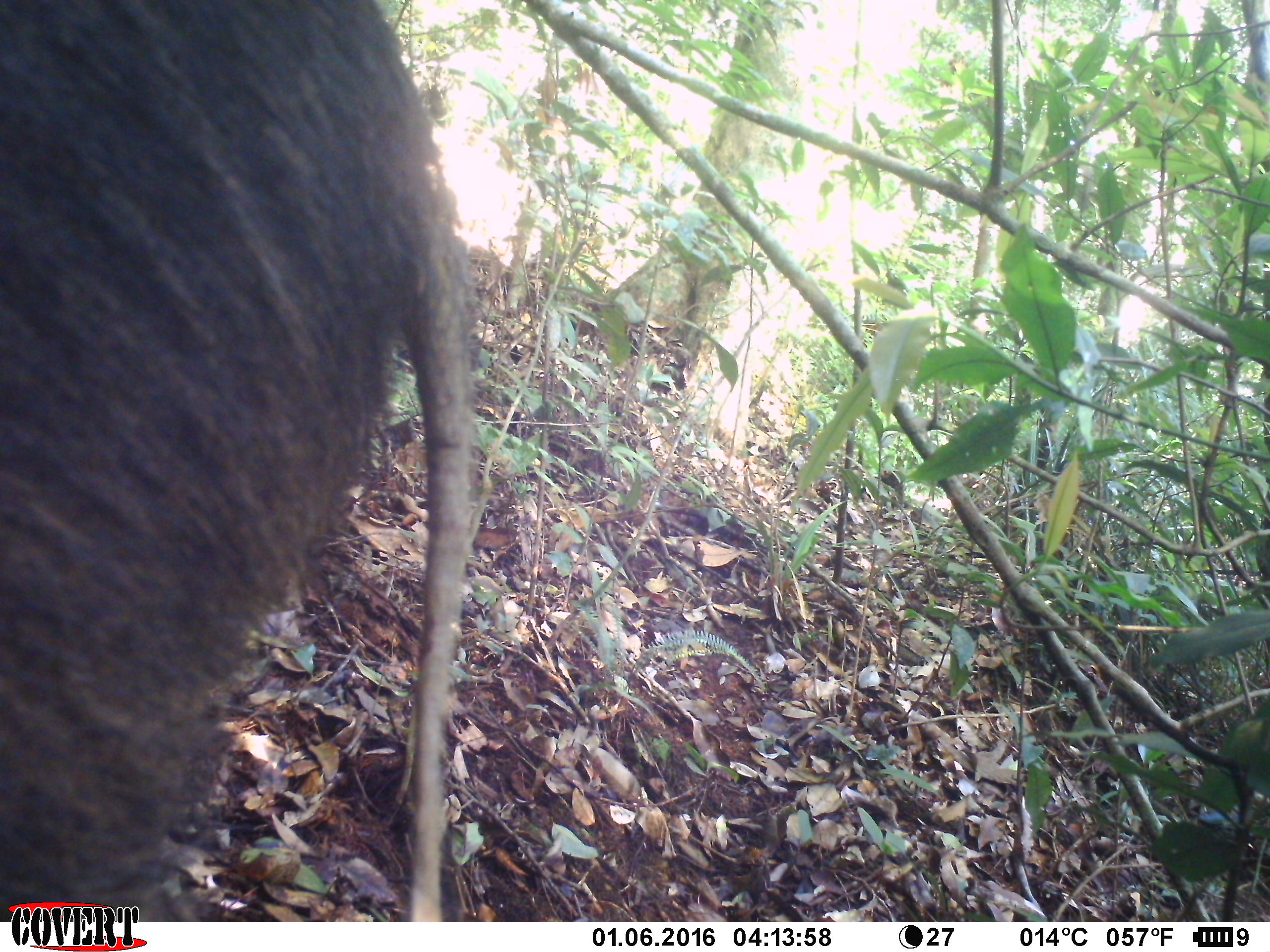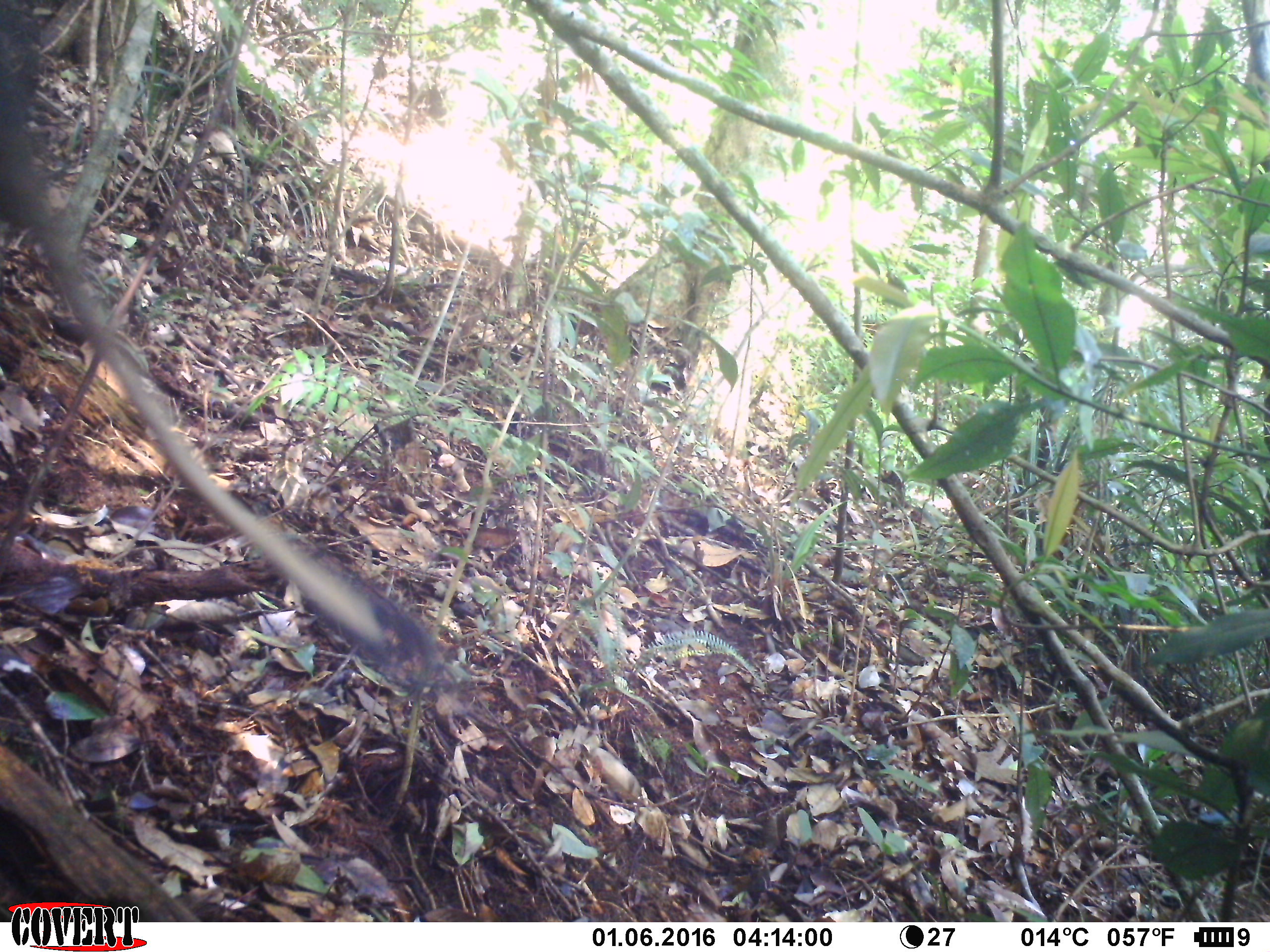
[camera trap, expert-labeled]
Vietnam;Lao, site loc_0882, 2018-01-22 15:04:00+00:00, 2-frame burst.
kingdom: Animalia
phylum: Chordata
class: Mammalia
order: Artiodactyla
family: Suidae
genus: Sus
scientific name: Sus scrofa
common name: eurasian wild pig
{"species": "eurasian wild pig (Sus scrofa)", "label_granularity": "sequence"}